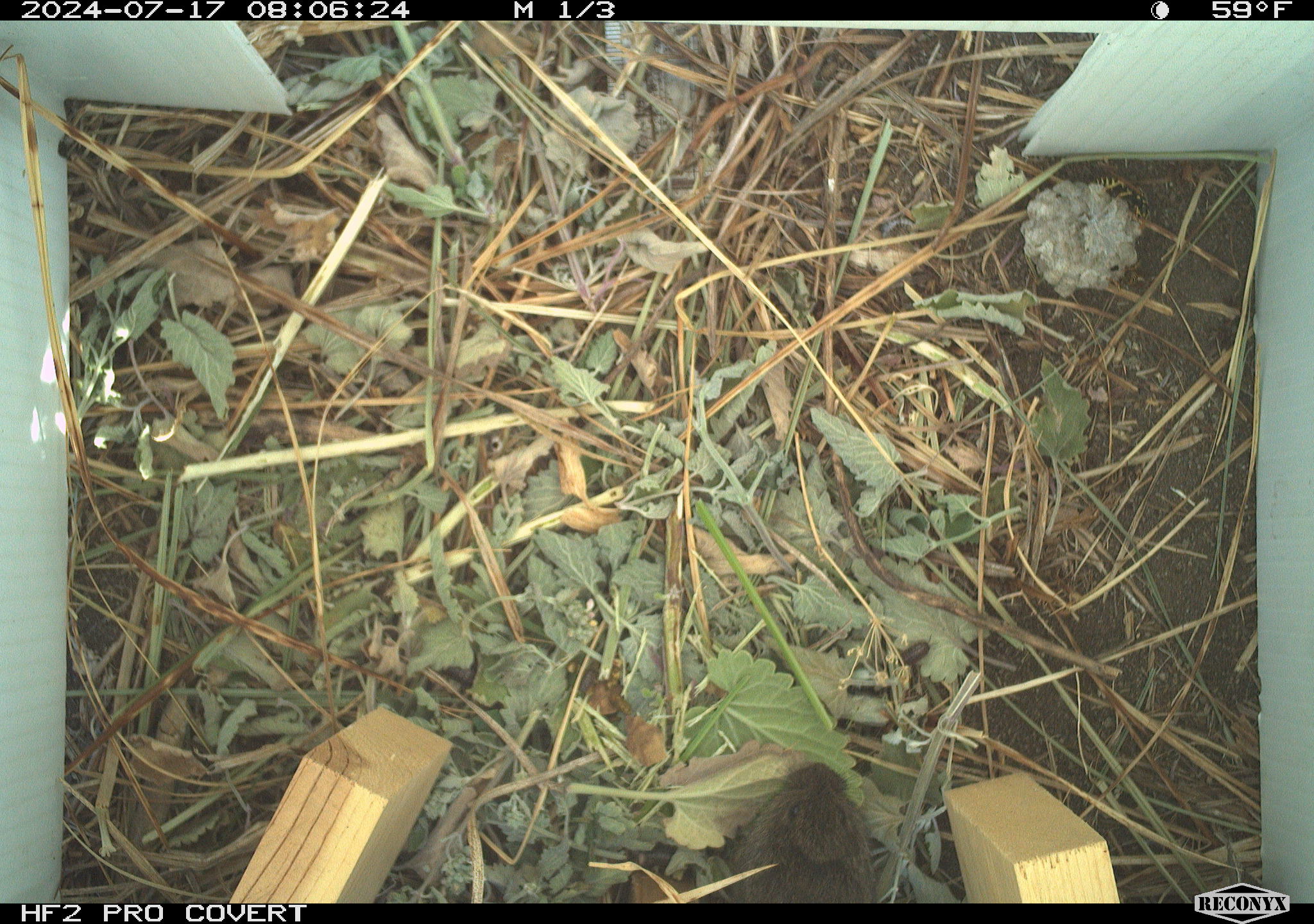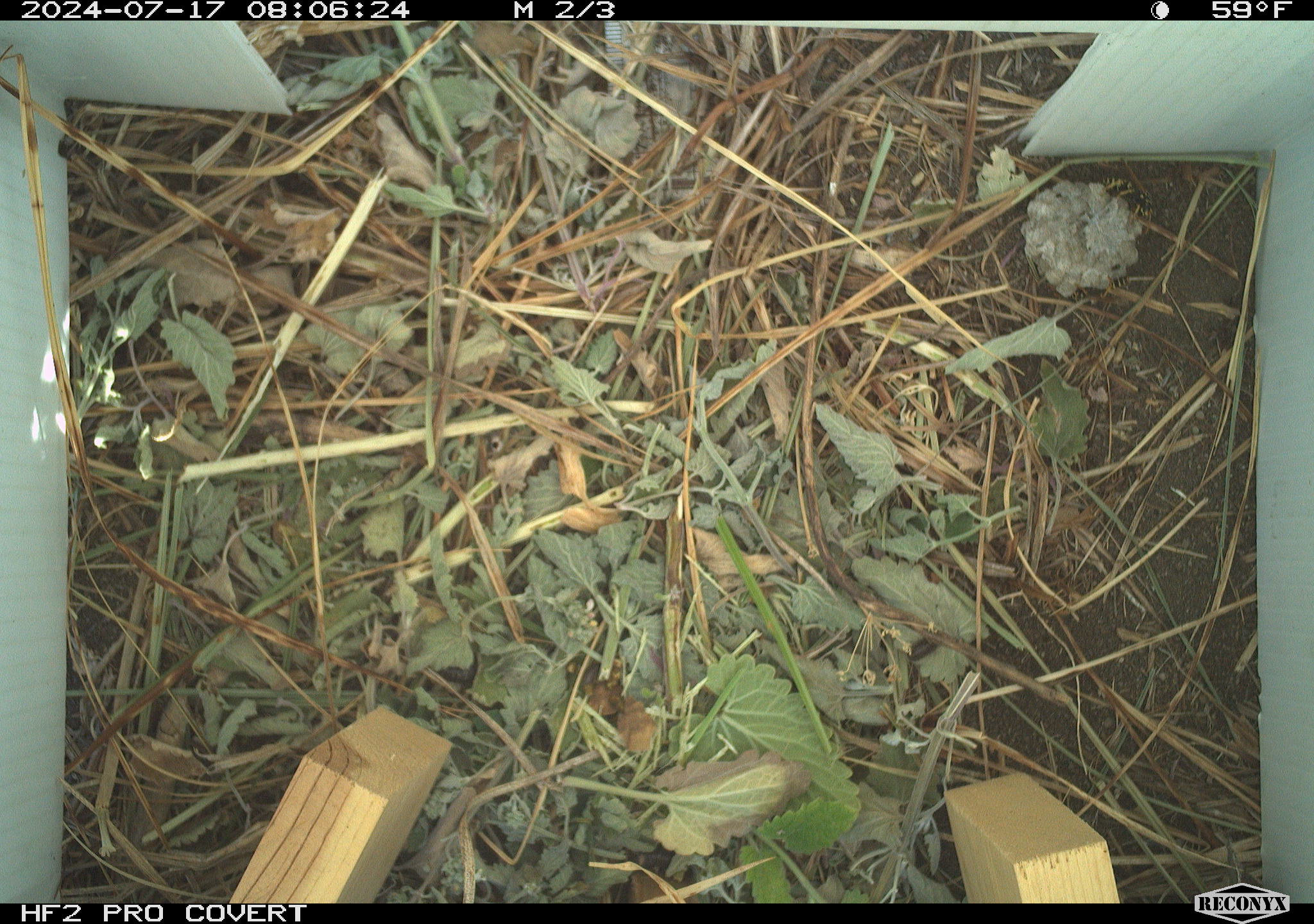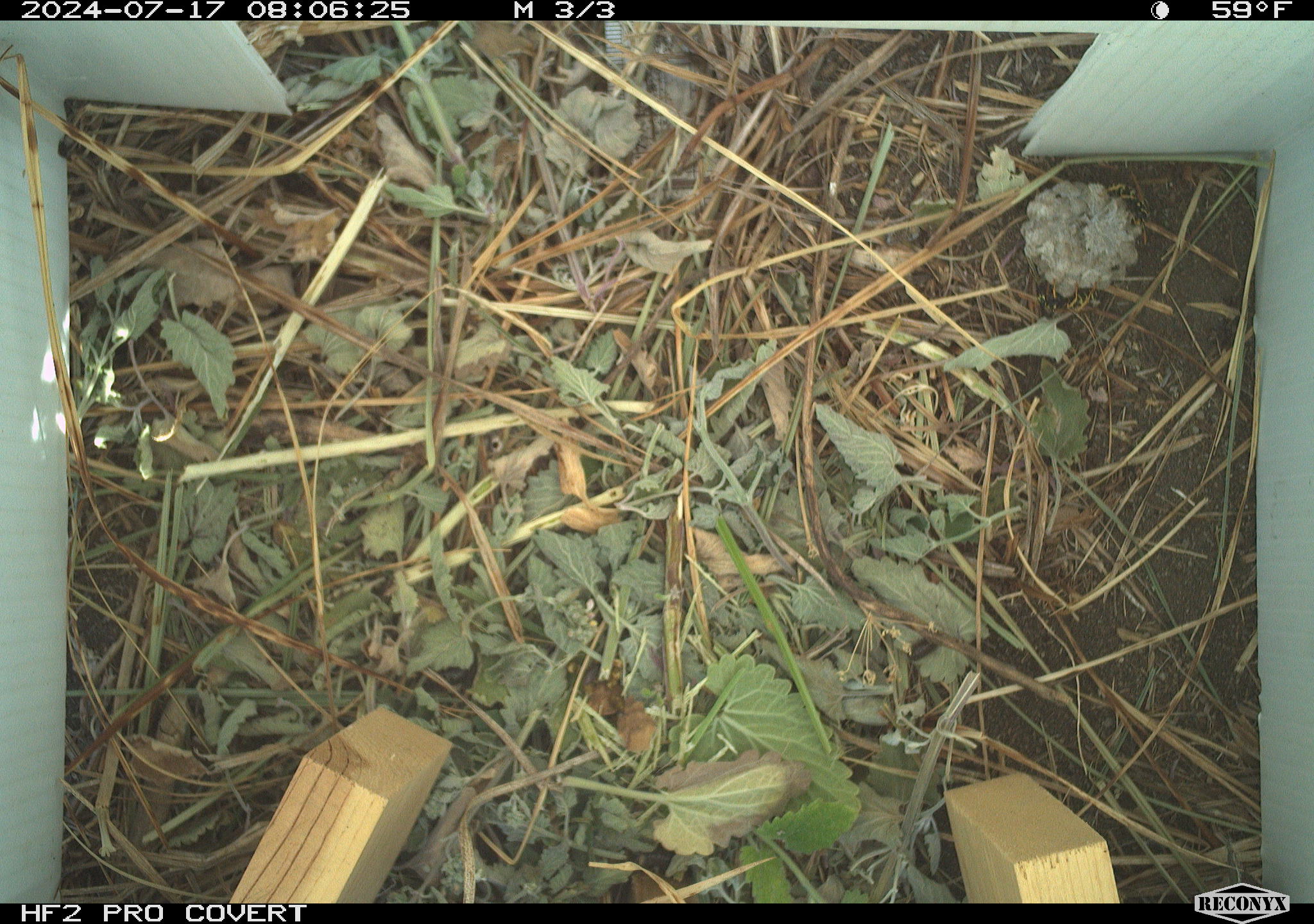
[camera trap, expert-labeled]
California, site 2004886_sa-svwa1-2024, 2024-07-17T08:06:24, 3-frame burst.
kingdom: Animalia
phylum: Chordata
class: Mammalia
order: Rodentia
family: Cricetidae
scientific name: Arvicolinae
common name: voles, lemmings, and muskrats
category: arvicolinae subfamily